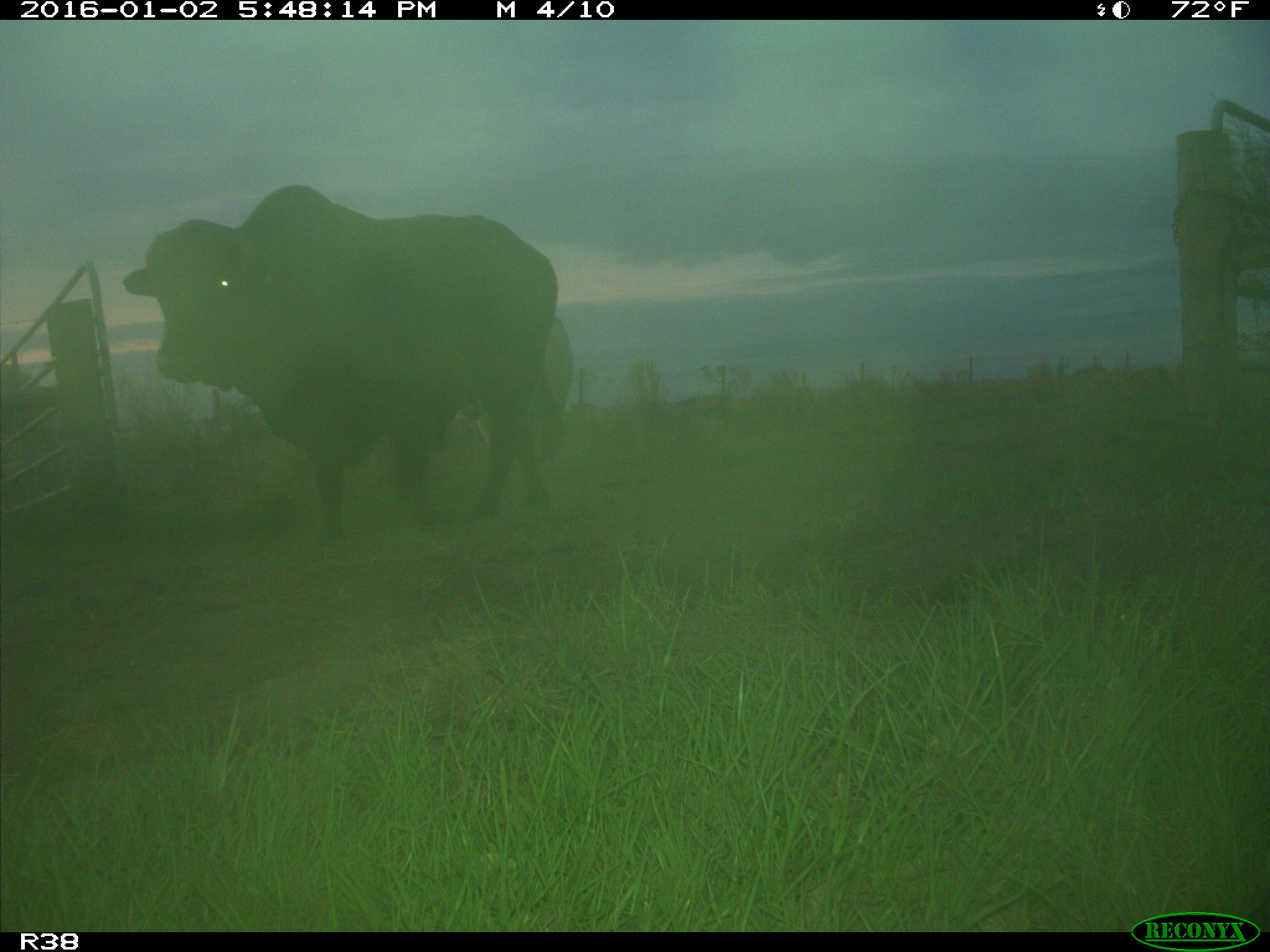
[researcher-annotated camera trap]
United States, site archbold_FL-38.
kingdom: Animalia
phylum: Chordata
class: Mammalia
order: Artiodactyla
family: Bovidae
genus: Bos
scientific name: Bos taurus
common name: domestic cow